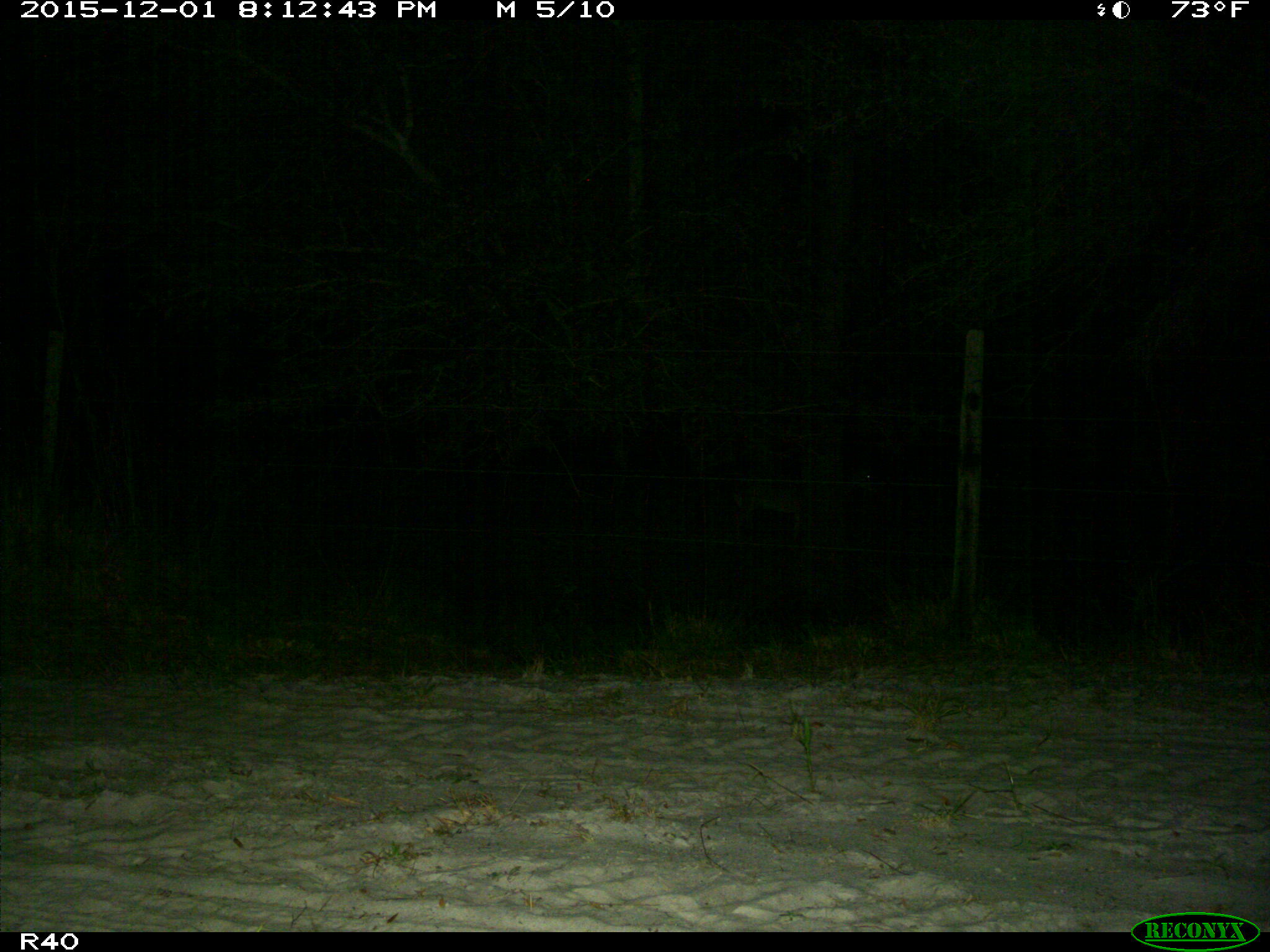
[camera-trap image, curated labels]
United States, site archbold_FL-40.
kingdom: Animalia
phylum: Chordata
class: Mammalia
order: Artiodactyla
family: Cervidae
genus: Odocoileus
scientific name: Odocoileus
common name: deer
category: unidentified deer